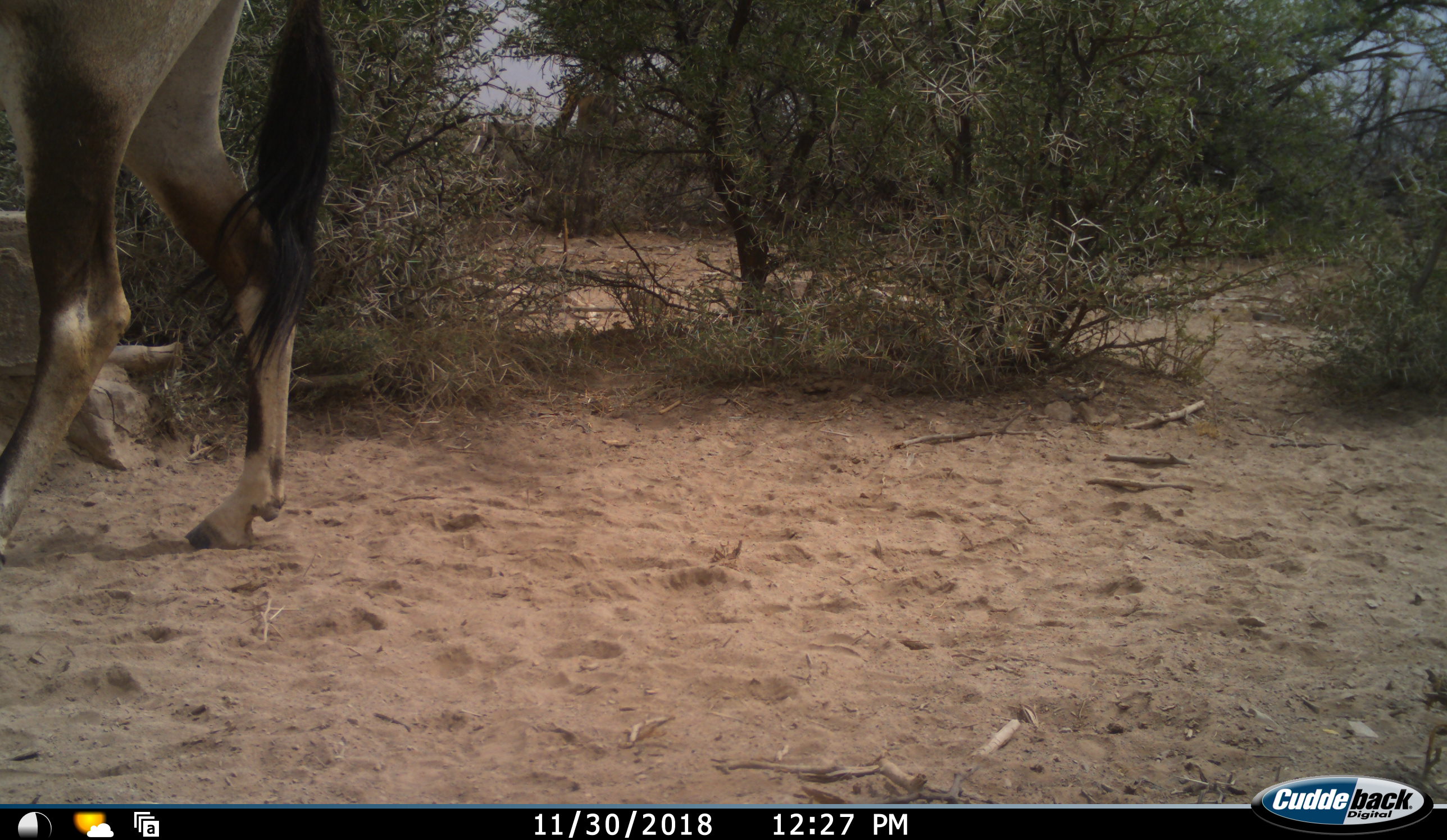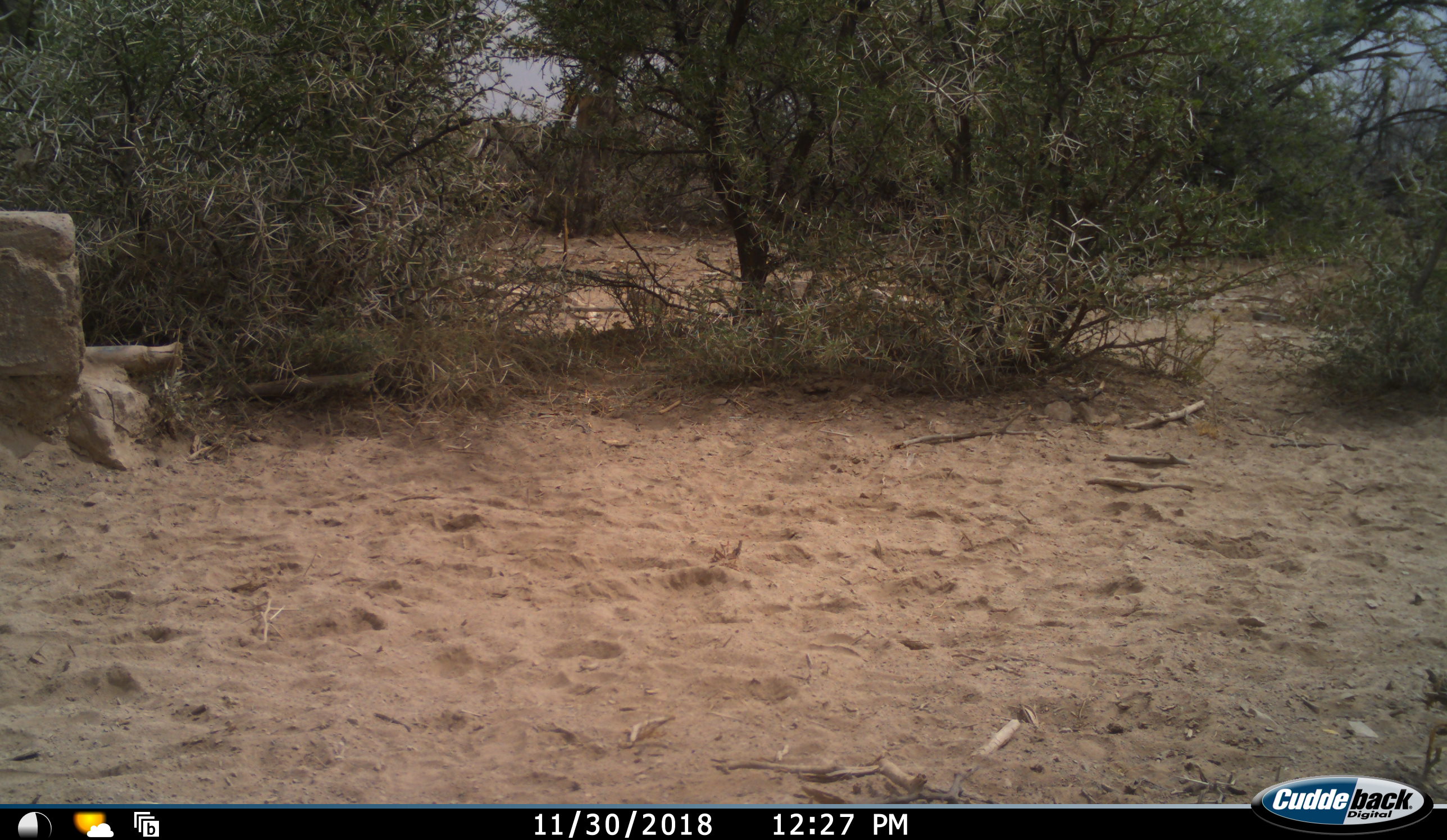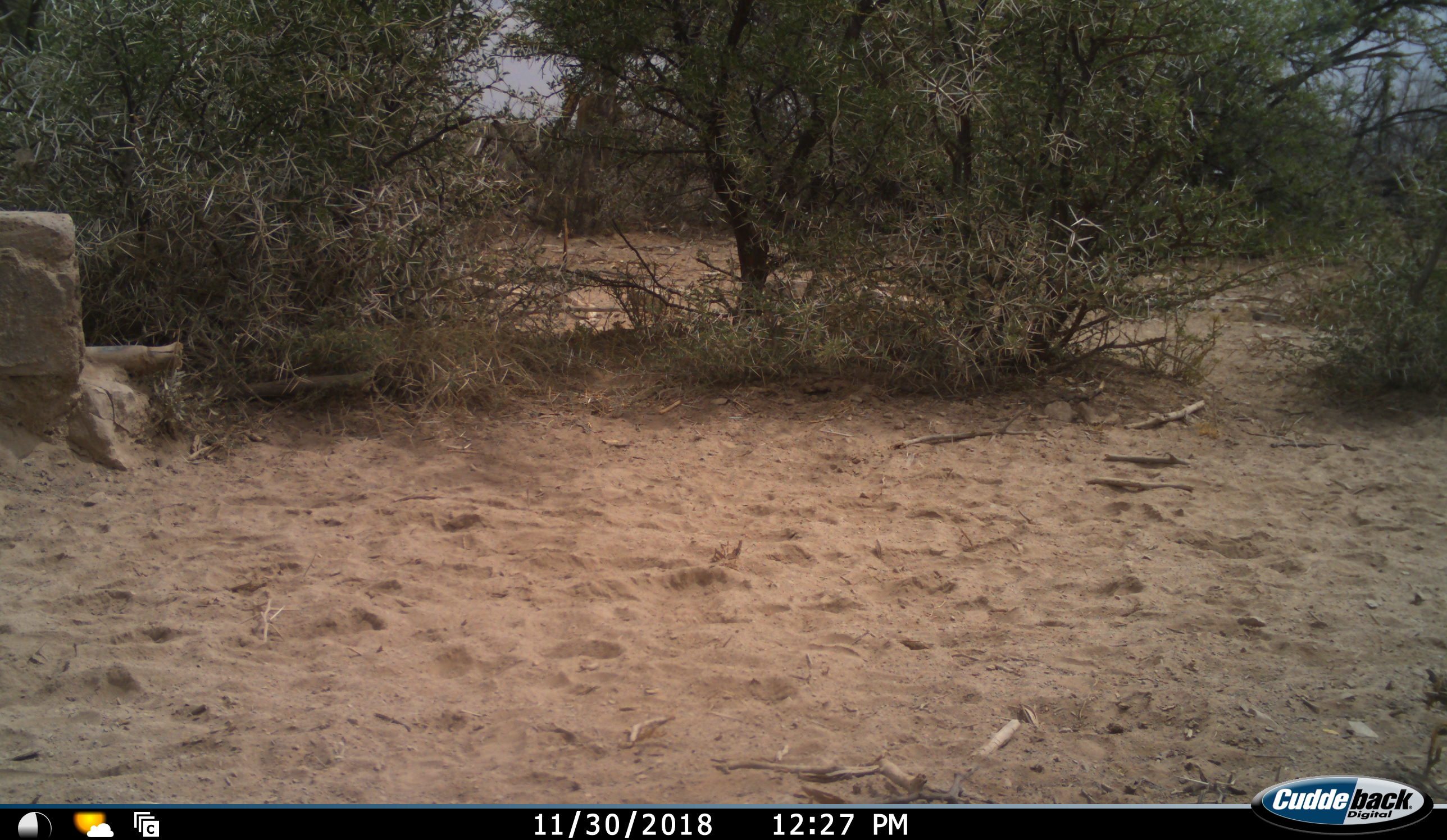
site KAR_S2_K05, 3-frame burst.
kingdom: Animalia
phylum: Chordata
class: Mammalia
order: Artiodactyla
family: Bovidae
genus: Oryx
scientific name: Oryx gazella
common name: gemsbok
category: oryx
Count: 1.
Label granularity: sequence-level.